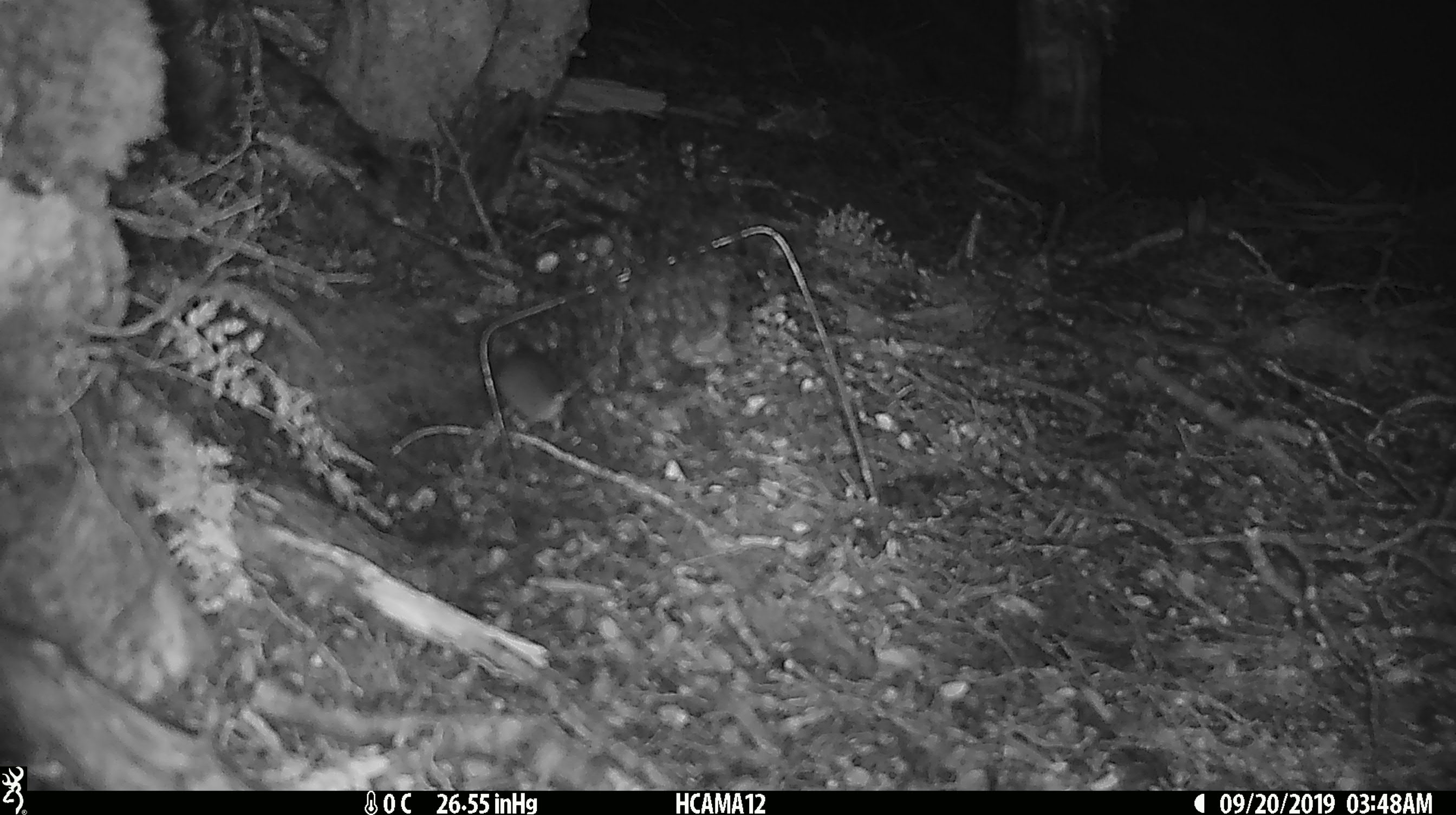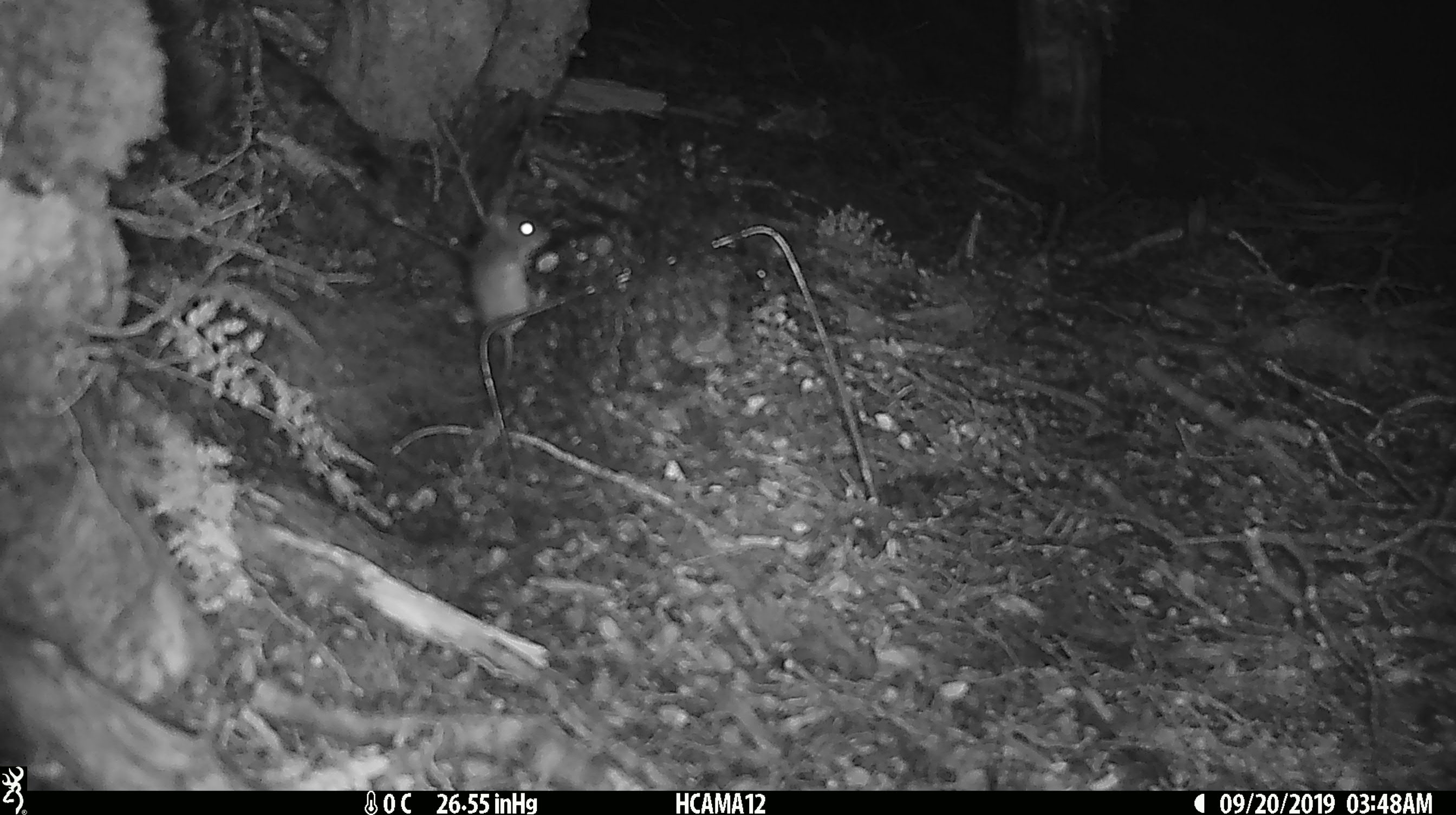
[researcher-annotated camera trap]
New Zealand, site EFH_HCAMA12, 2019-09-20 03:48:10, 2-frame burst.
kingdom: Animalia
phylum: Chordata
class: Mammalia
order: Rodentia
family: Muridae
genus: Mus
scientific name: Mus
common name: mouse